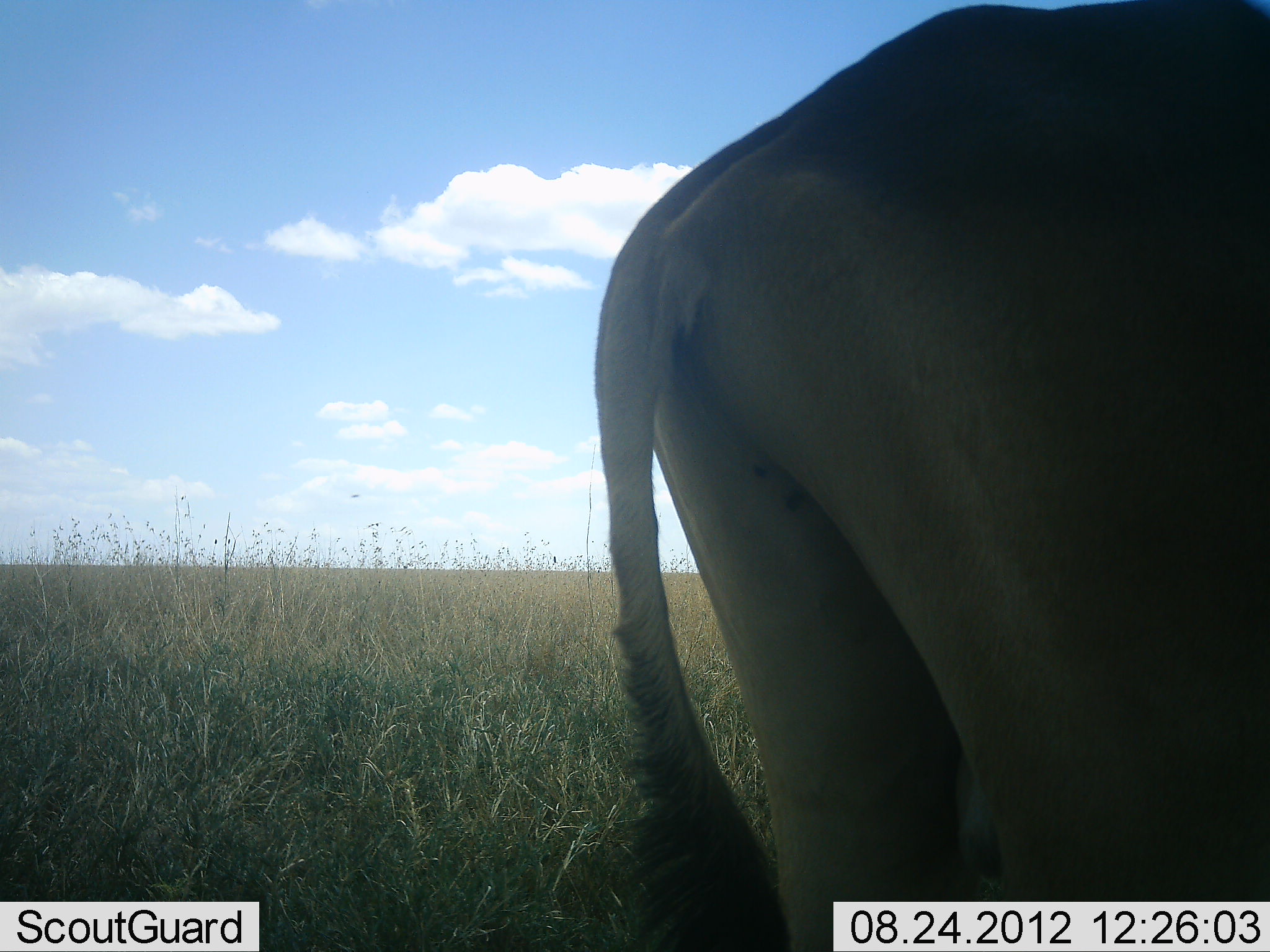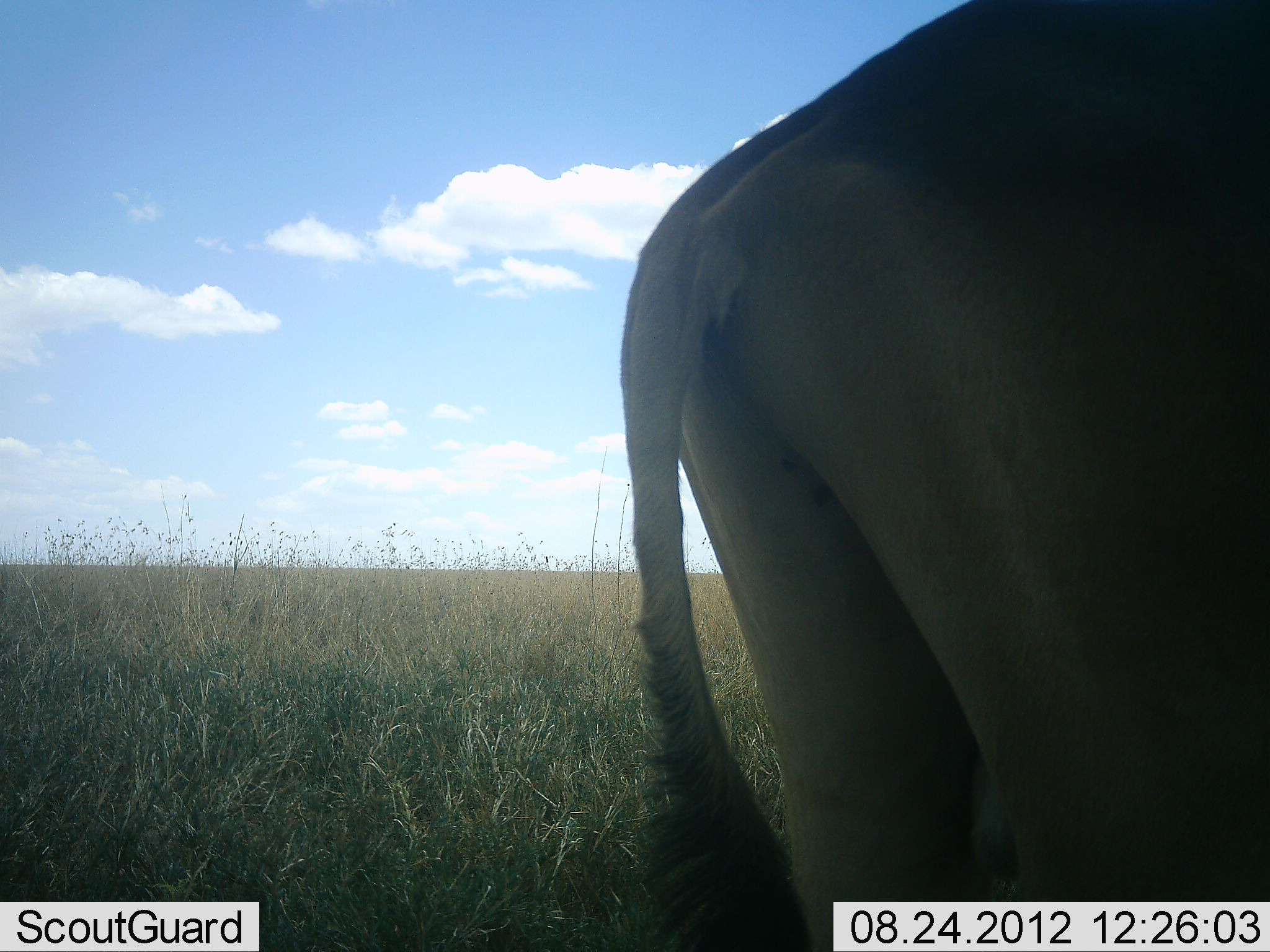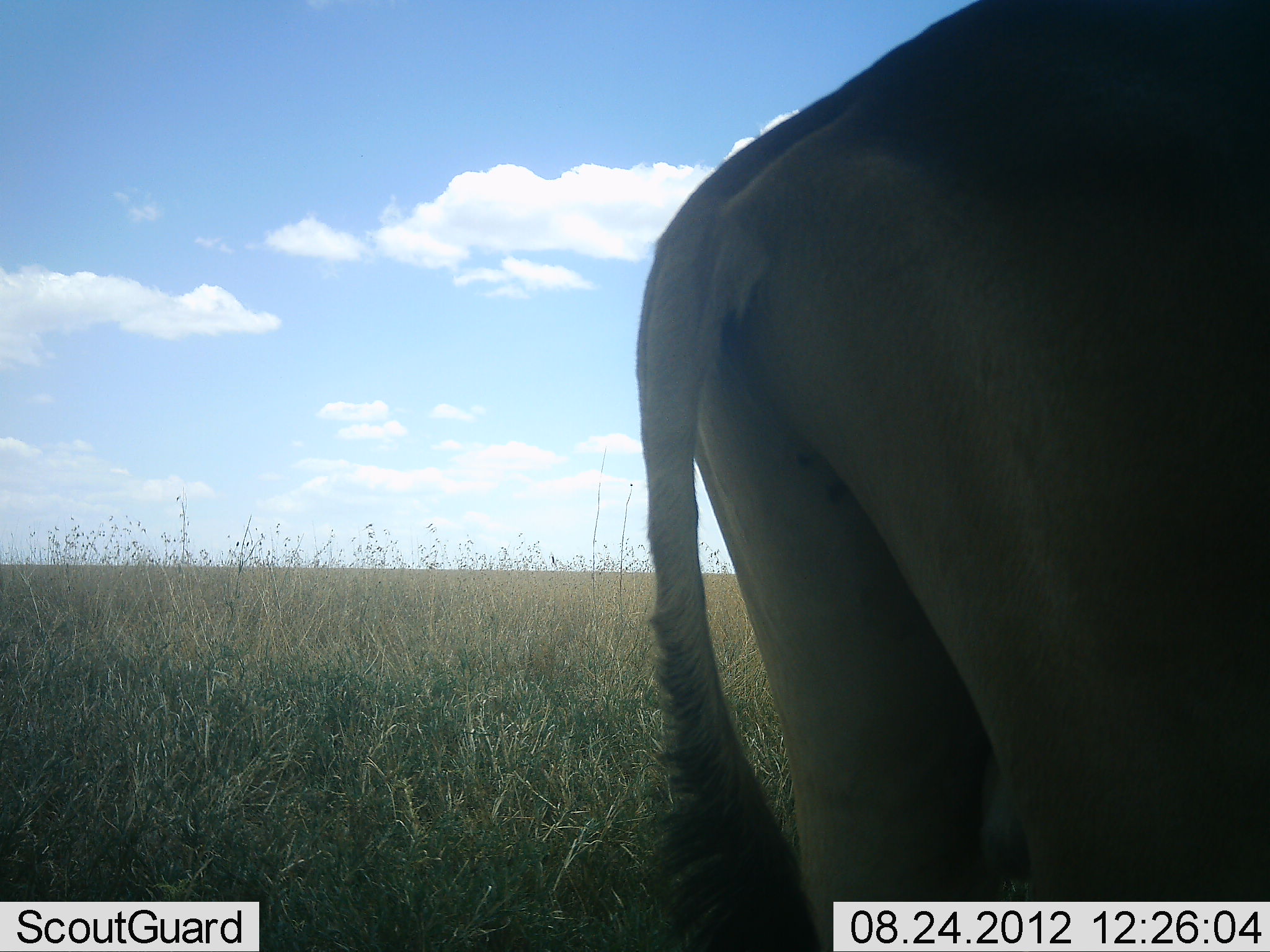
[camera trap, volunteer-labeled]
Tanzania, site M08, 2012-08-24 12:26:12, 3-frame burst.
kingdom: Animalia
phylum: Chordata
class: Mammalia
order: Artiodactyla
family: Bovidae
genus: Alcelaphus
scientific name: Alcelaphus buselaphus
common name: hartebeest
Hartebeest (Alcelaphus buselaphus), count 1. Behavior (volunteer vote fractions): standing 100%, resting 0%, moving 0%, interacting 0%. Young present (vote fraction): 0%. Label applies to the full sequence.